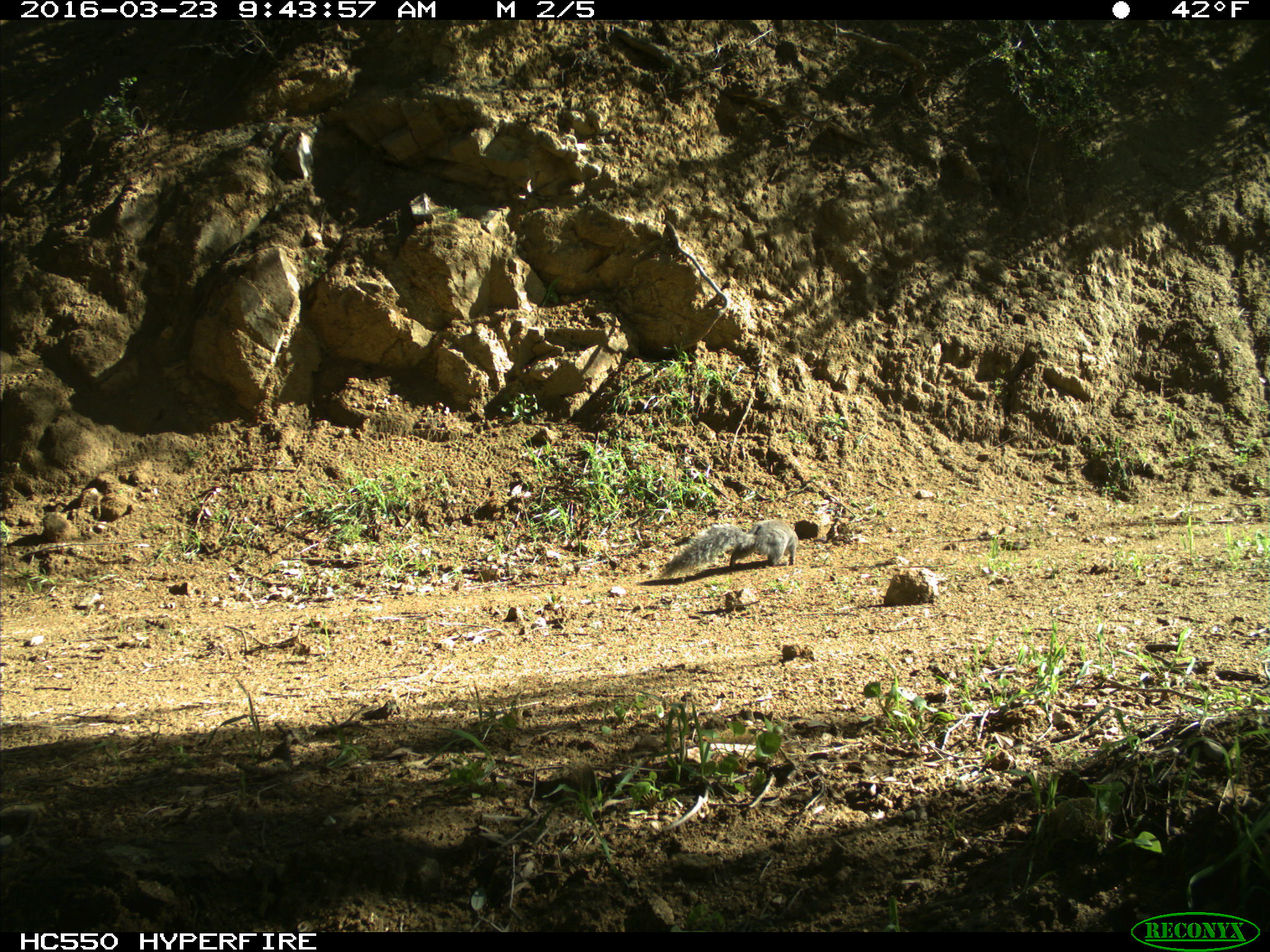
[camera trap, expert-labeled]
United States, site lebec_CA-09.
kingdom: Animalia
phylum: Chordata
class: Mammalia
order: Rodentia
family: Sciuridae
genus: Sciurus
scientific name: Sciurus carolinensis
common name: eastern gray squirrel